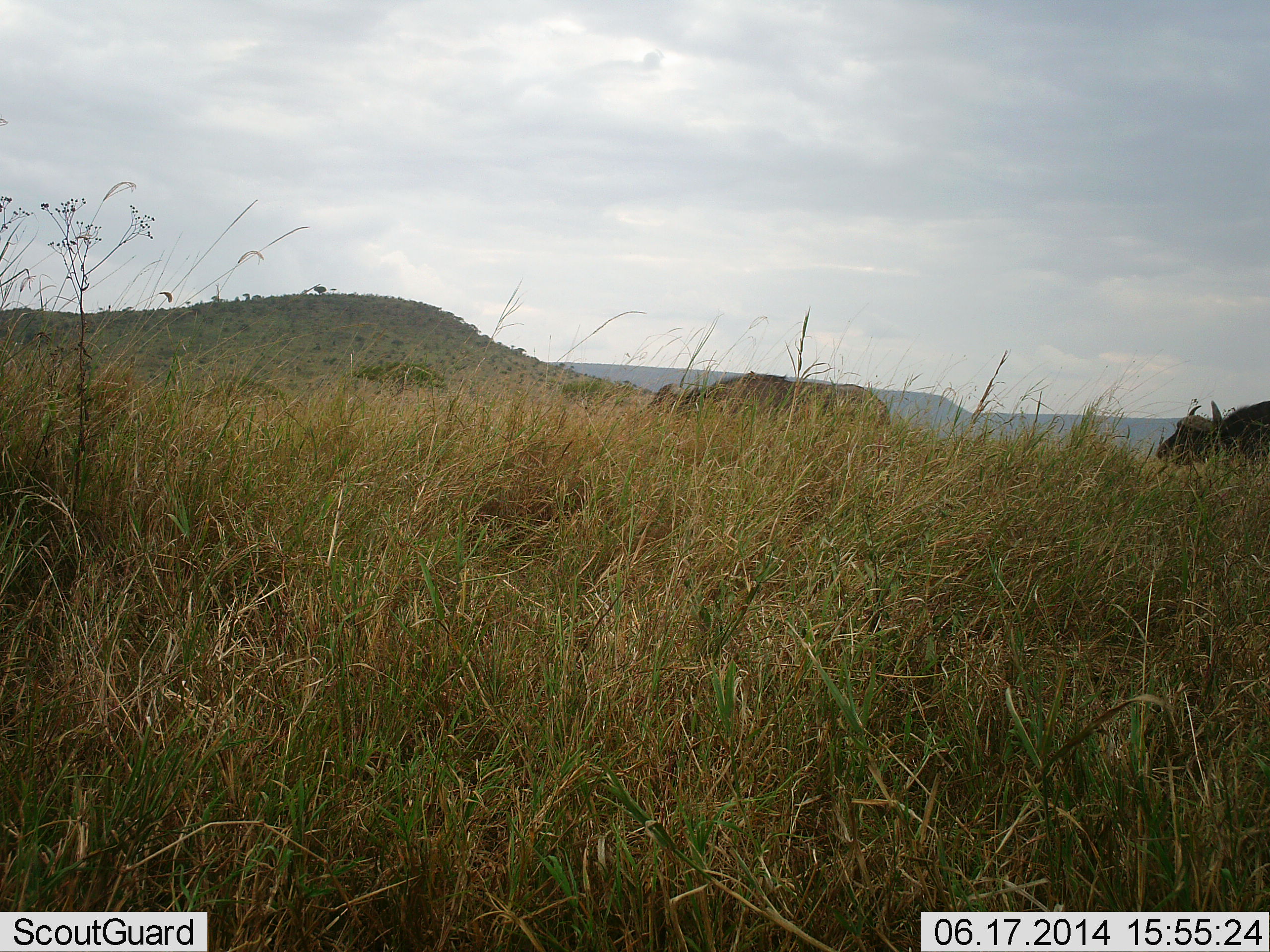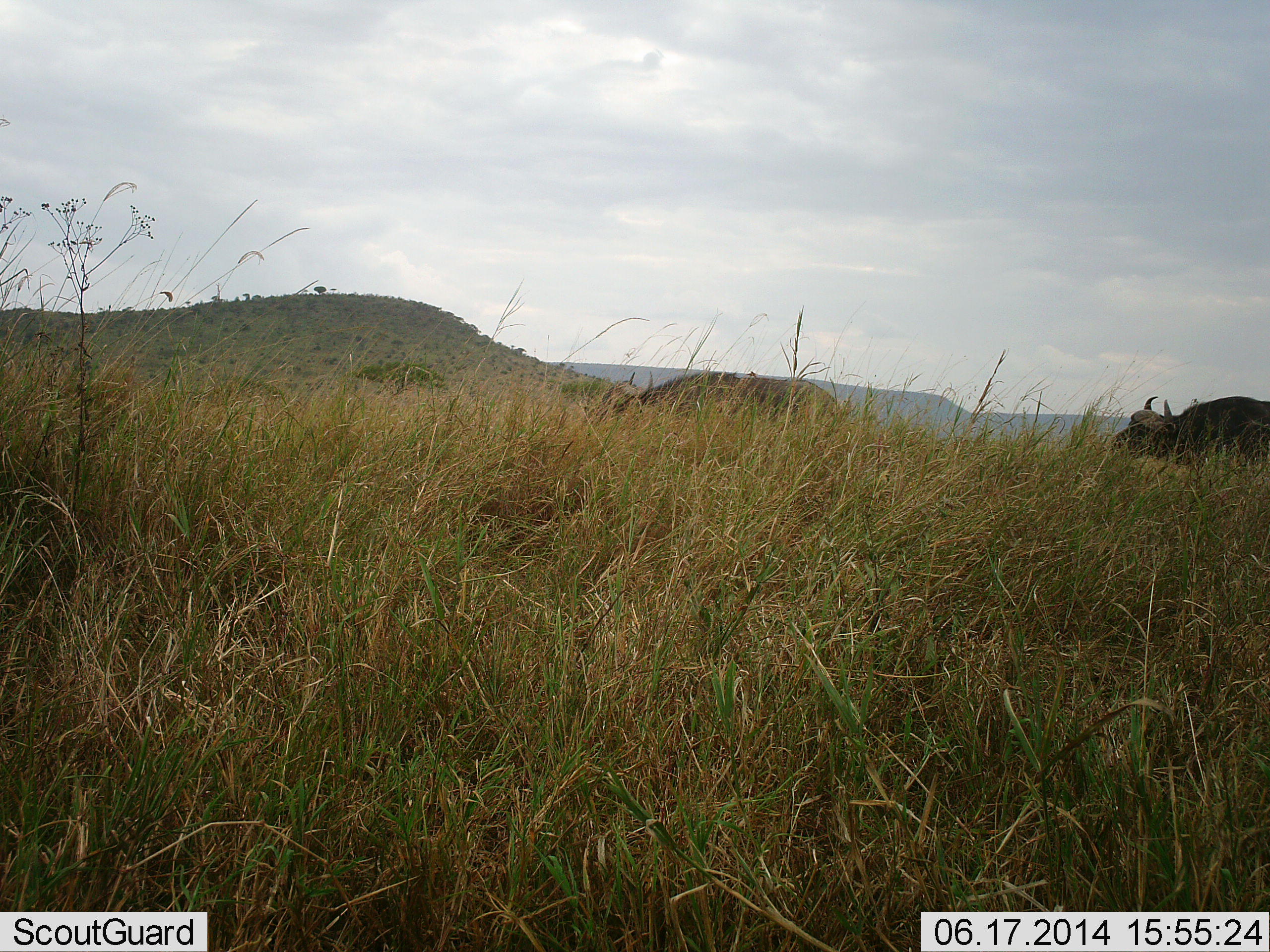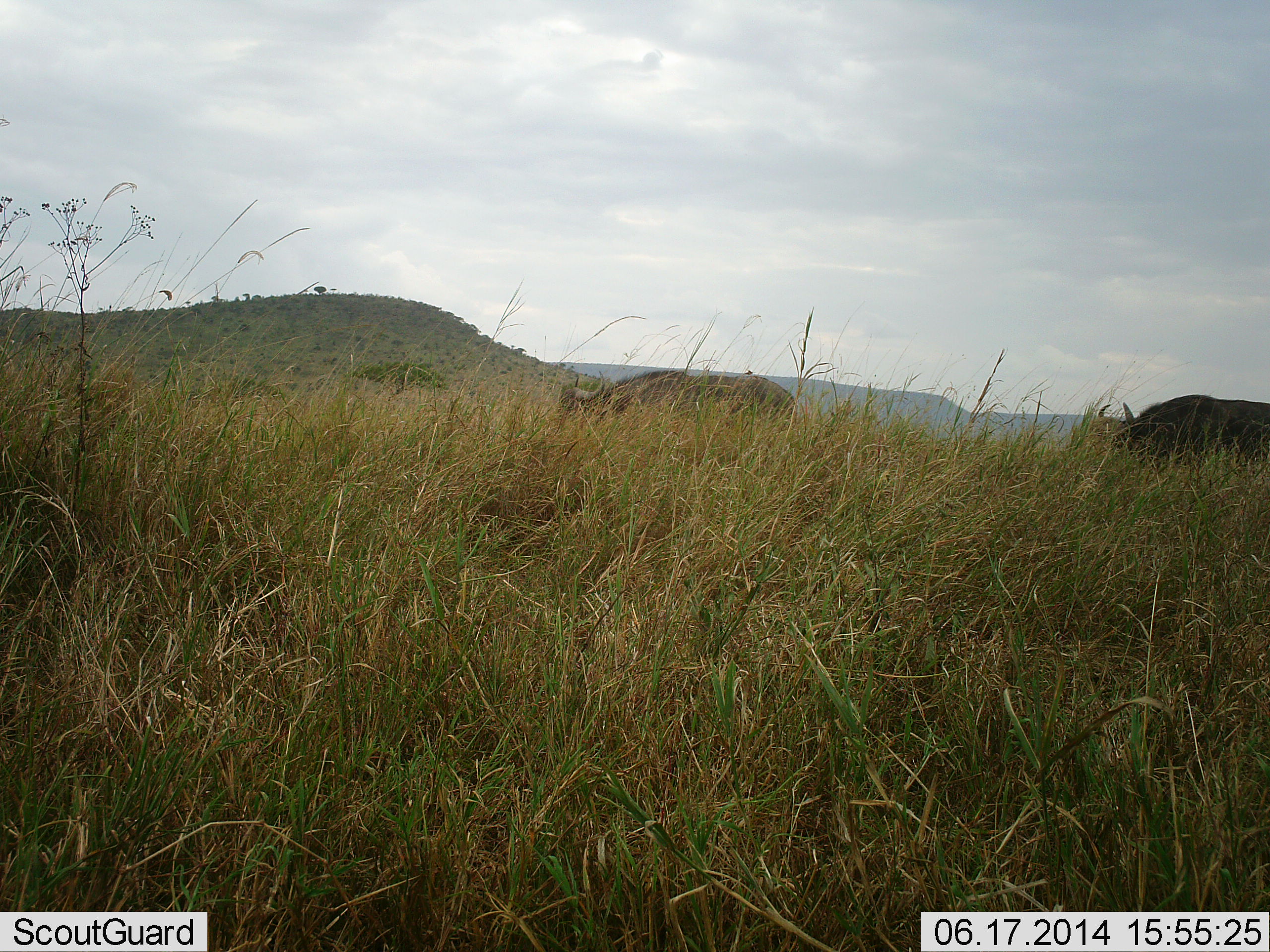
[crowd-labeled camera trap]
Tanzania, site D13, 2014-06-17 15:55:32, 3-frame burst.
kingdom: Animalia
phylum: Chordata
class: Mammalia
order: Artiodactyla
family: Bovidae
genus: Syncerus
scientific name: Syncerus caffer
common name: cape buffalo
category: buffalo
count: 2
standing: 20%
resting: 0%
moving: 90%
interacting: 0%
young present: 0%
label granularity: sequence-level